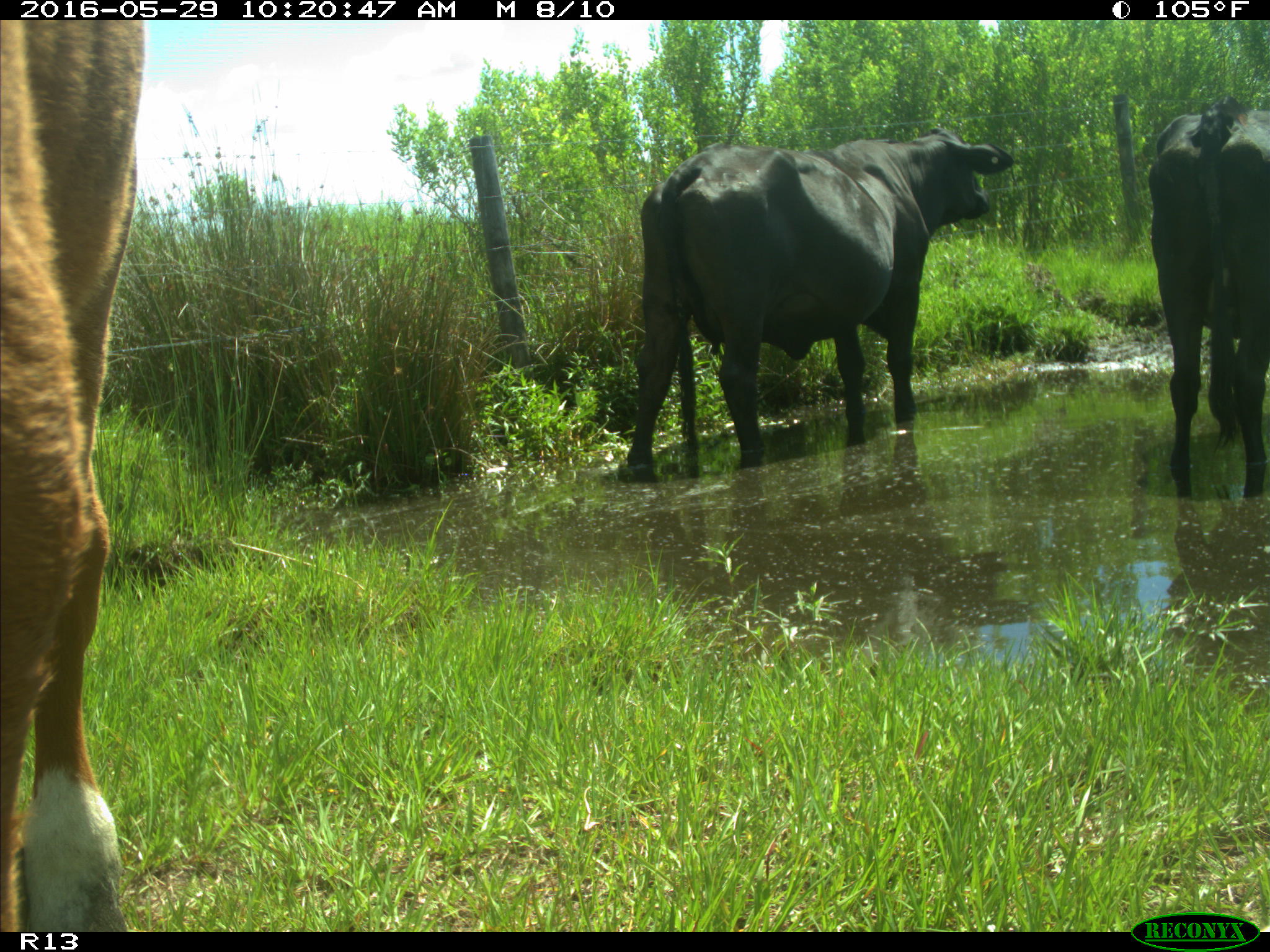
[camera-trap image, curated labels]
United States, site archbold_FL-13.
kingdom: Animalia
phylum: Chordata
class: Mammalia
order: Artiodactyla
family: Bovidae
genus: Bos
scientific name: Bos taurus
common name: domestic cow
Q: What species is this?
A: Bos taurus (domestic cow).